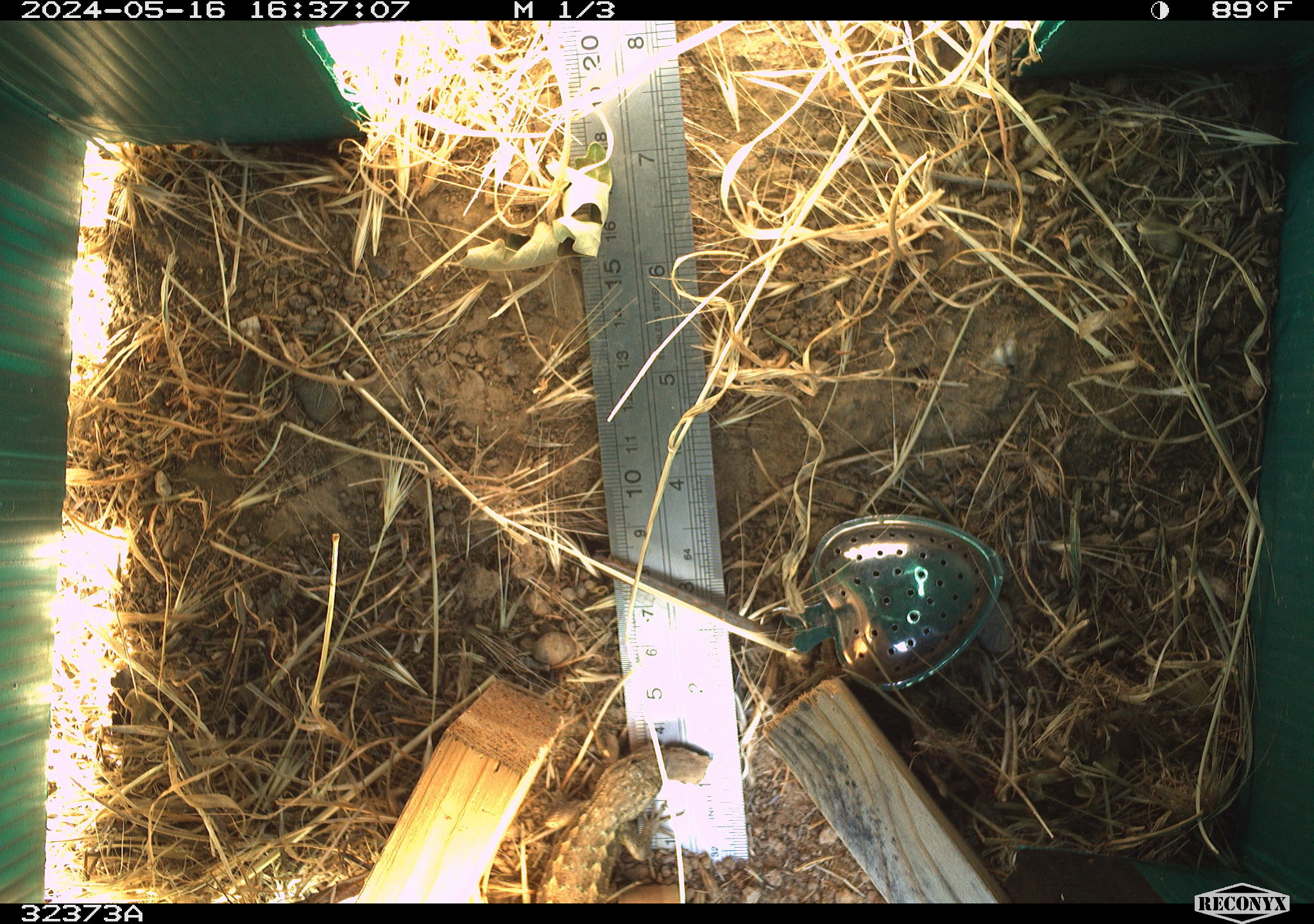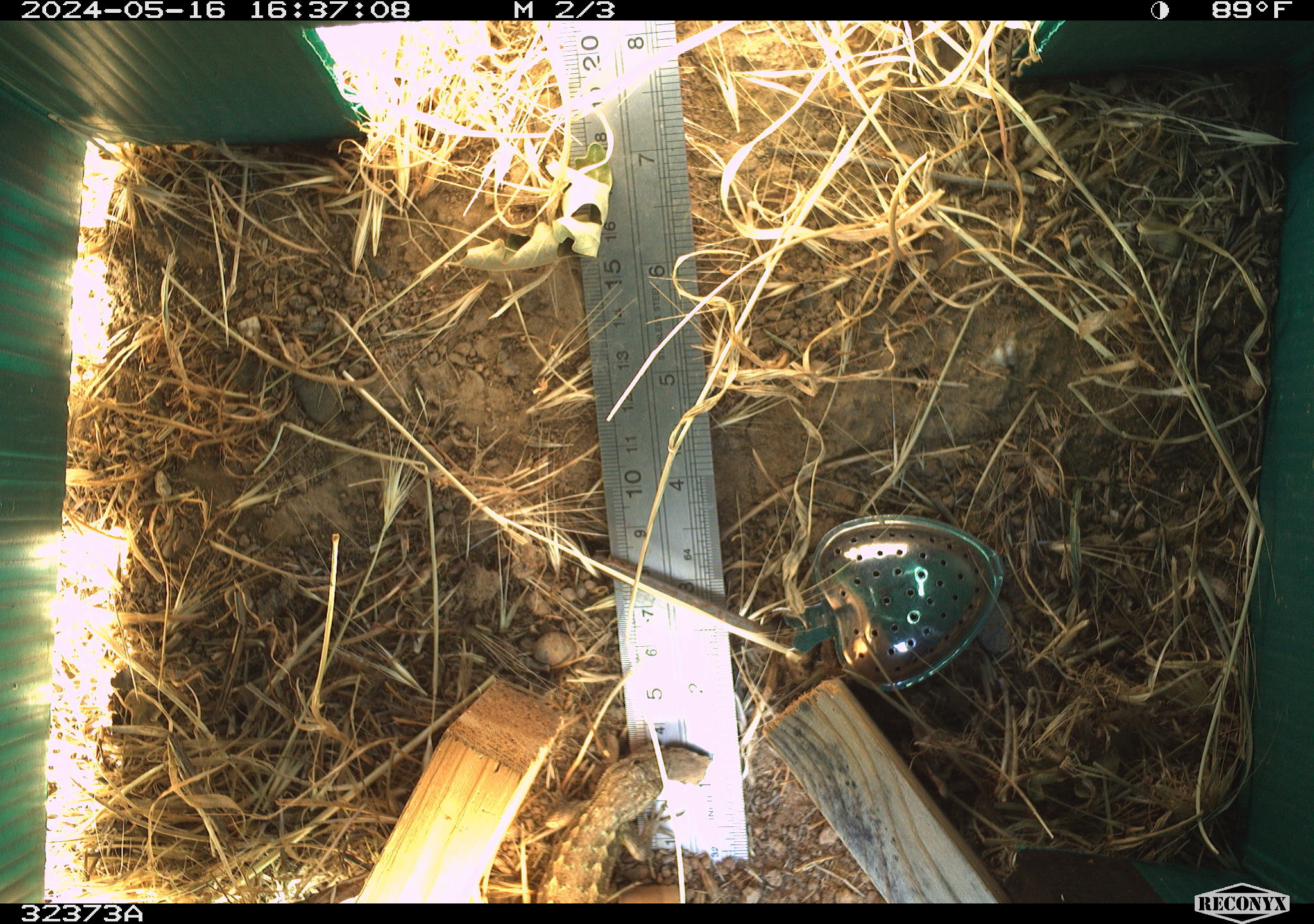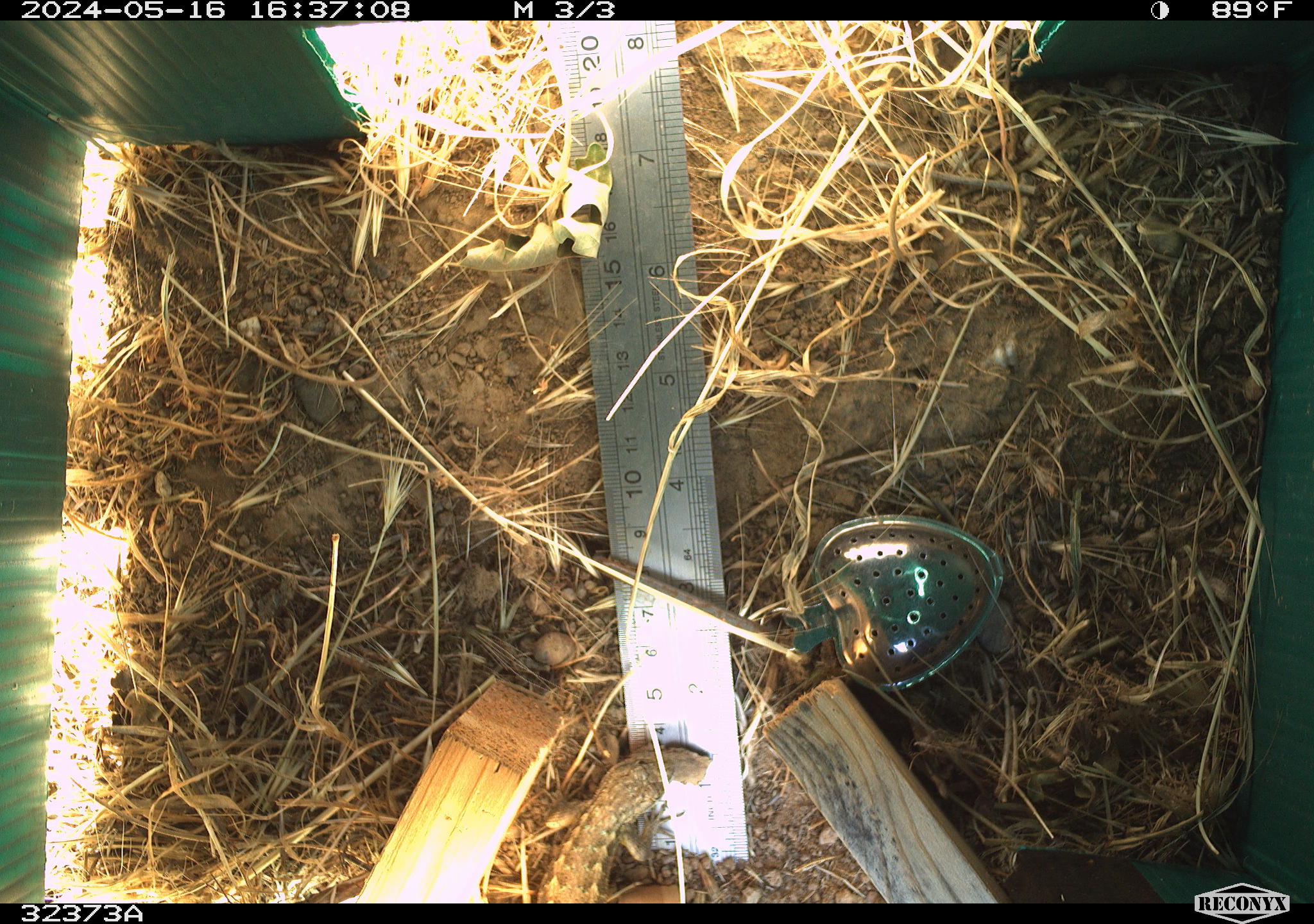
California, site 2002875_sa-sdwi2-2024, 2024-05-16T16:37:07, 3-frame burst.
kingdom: Animalia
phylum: Chordata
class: Reptilia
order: Squamata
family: Phrynosomatidae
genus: Sceloporus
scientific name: Sceloporus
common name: spiny lizards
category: sceloporus species